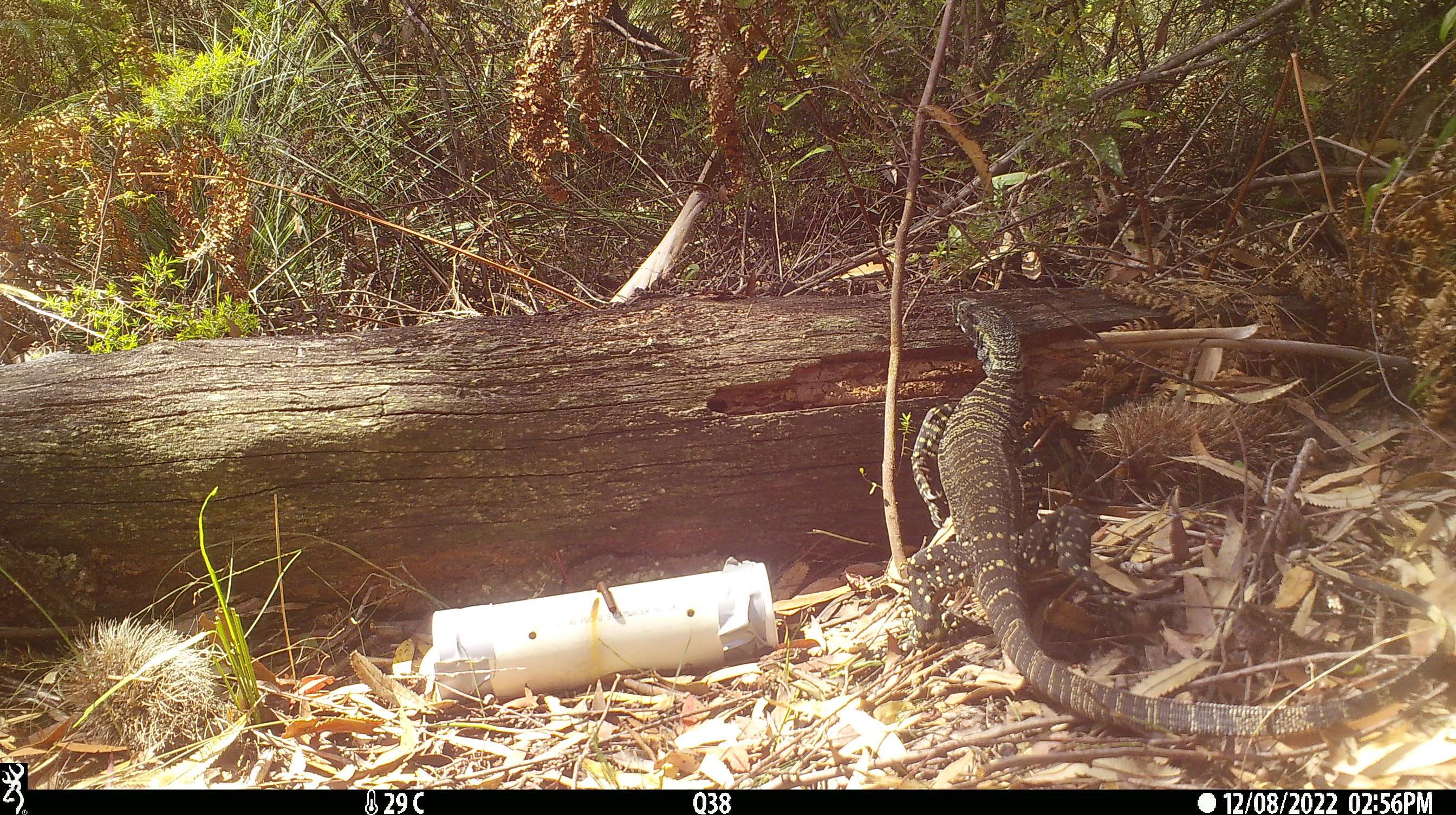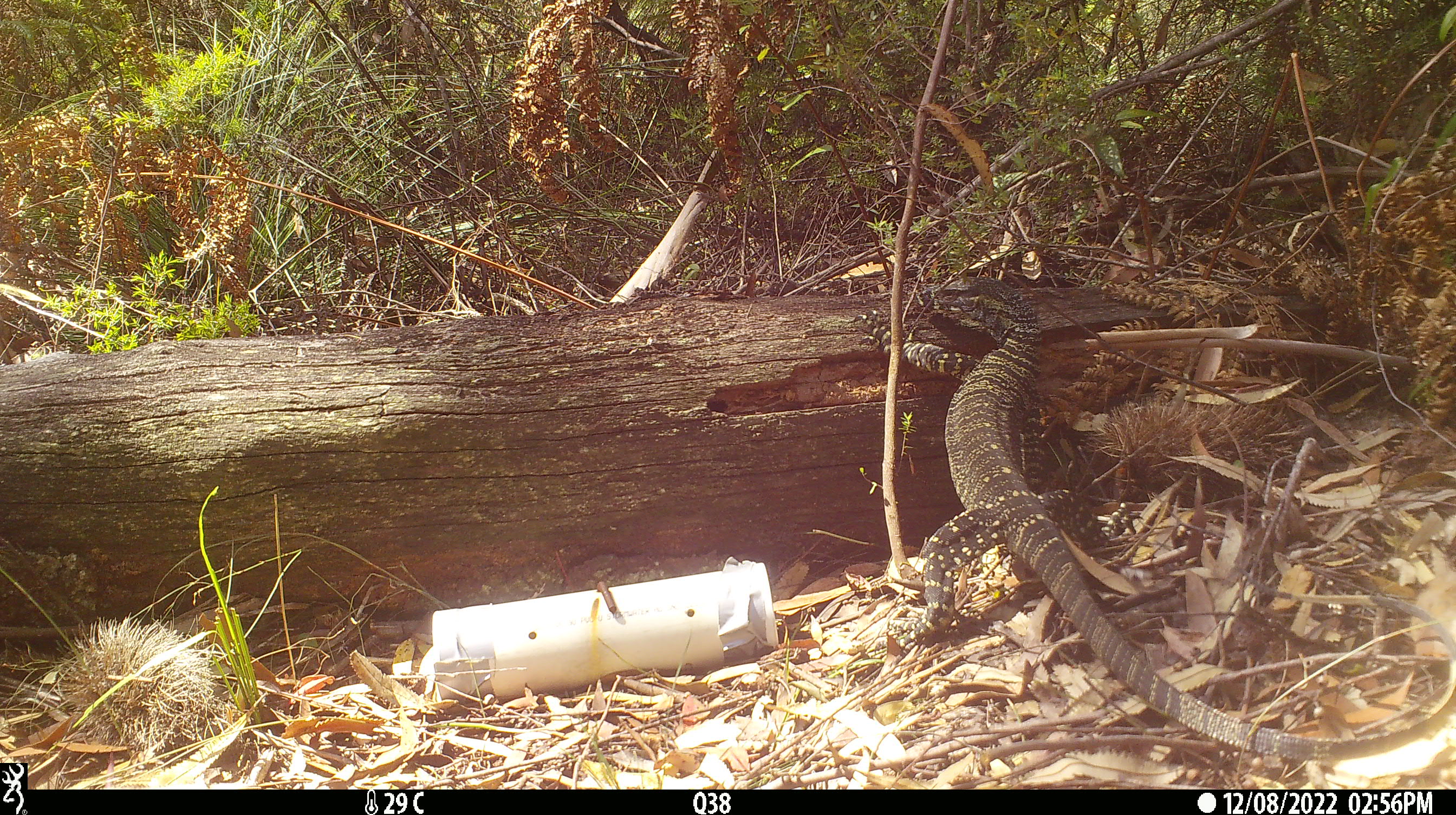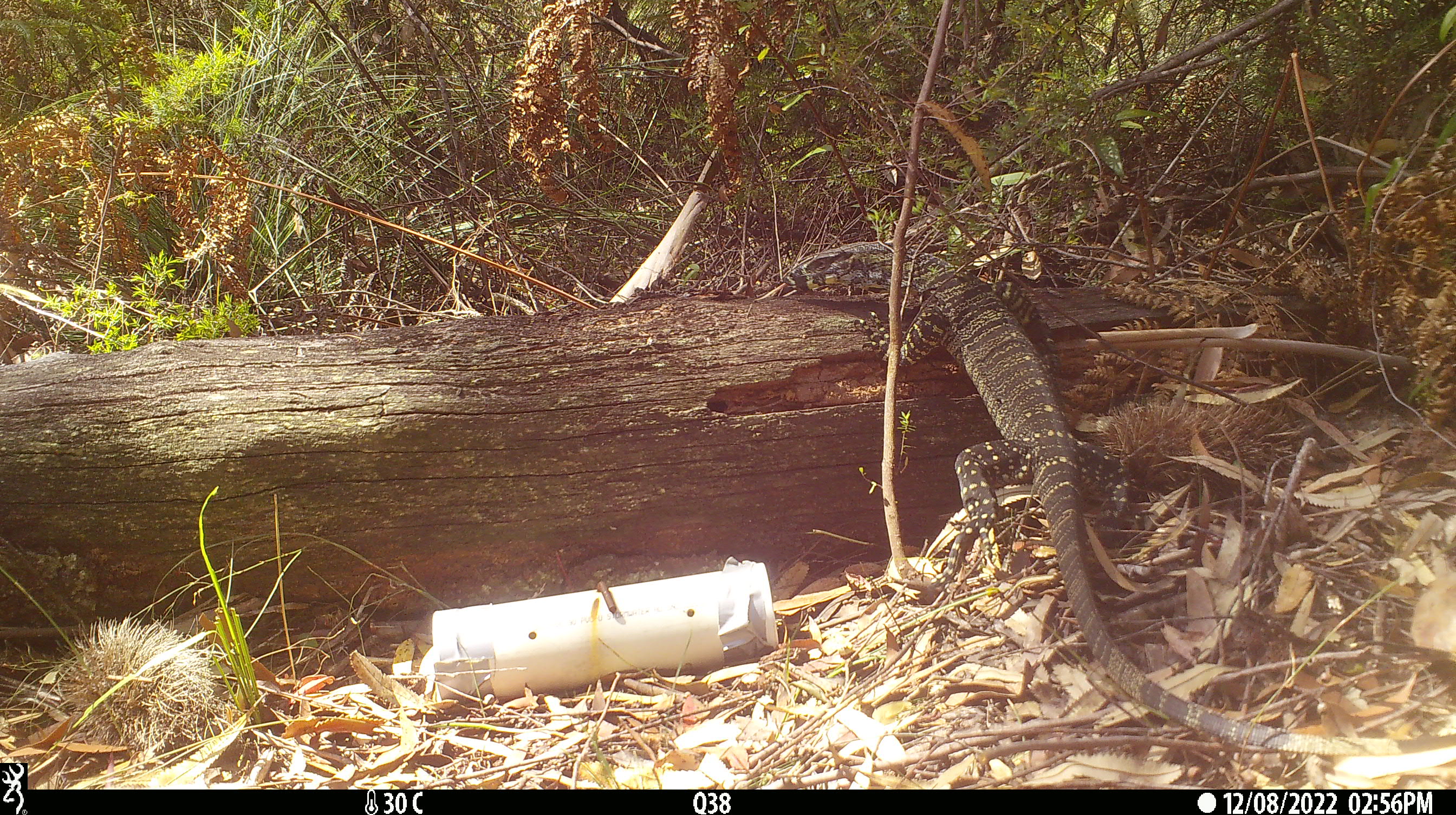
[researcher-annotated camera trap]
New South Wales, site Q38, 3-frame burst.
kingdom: Animalia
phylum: Chordata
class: Reptilia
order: Squamata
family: Varanidae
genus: Varanus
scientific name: Varanus varius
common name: lace monitor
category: goanna